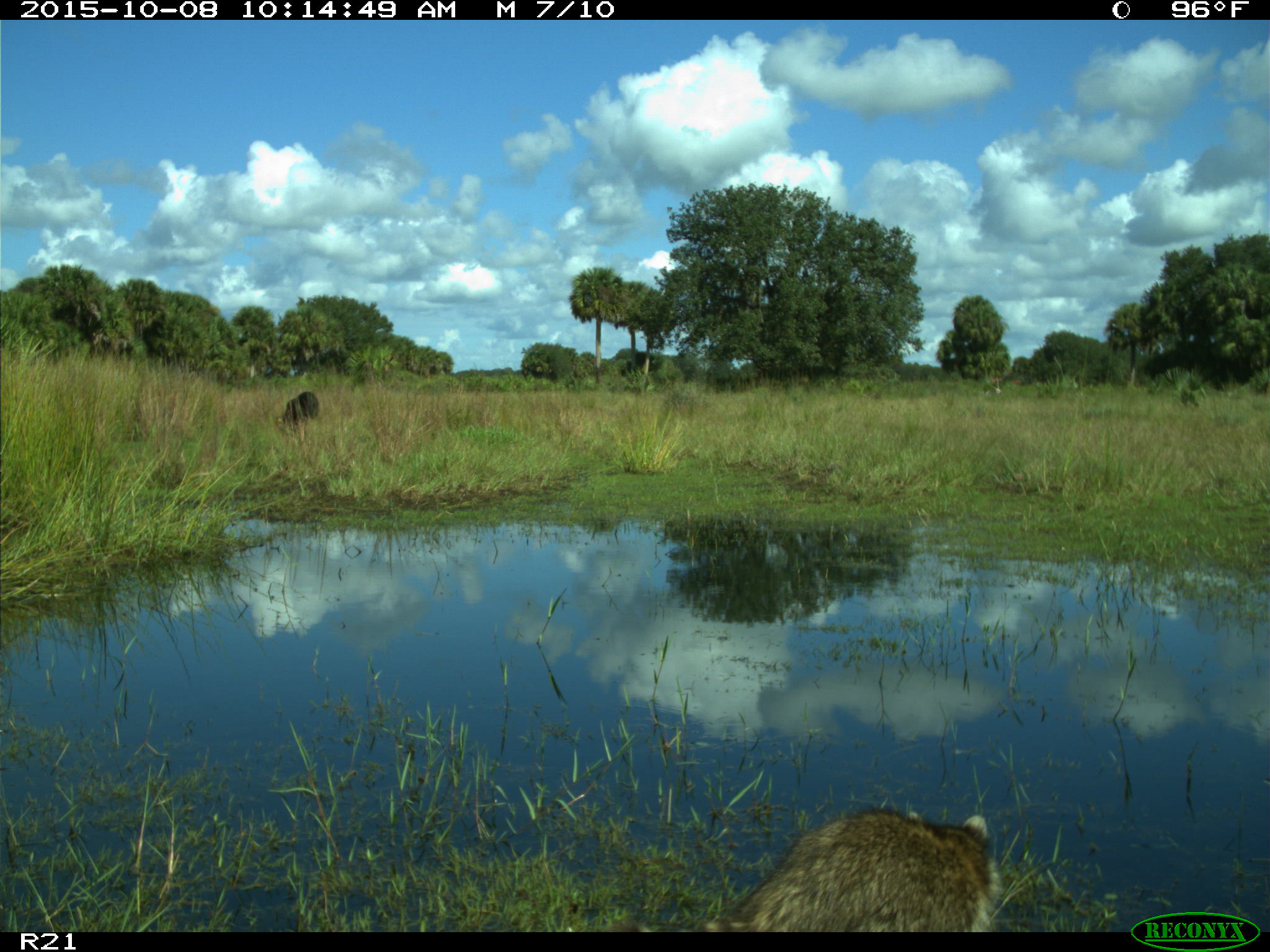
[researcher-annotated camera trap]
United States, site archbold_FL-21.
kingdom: Animalia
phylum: Chordata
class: Mammalia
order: Carnivora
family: Procyonidae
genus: Procyon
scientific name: Procyon lotor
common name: common raccoon